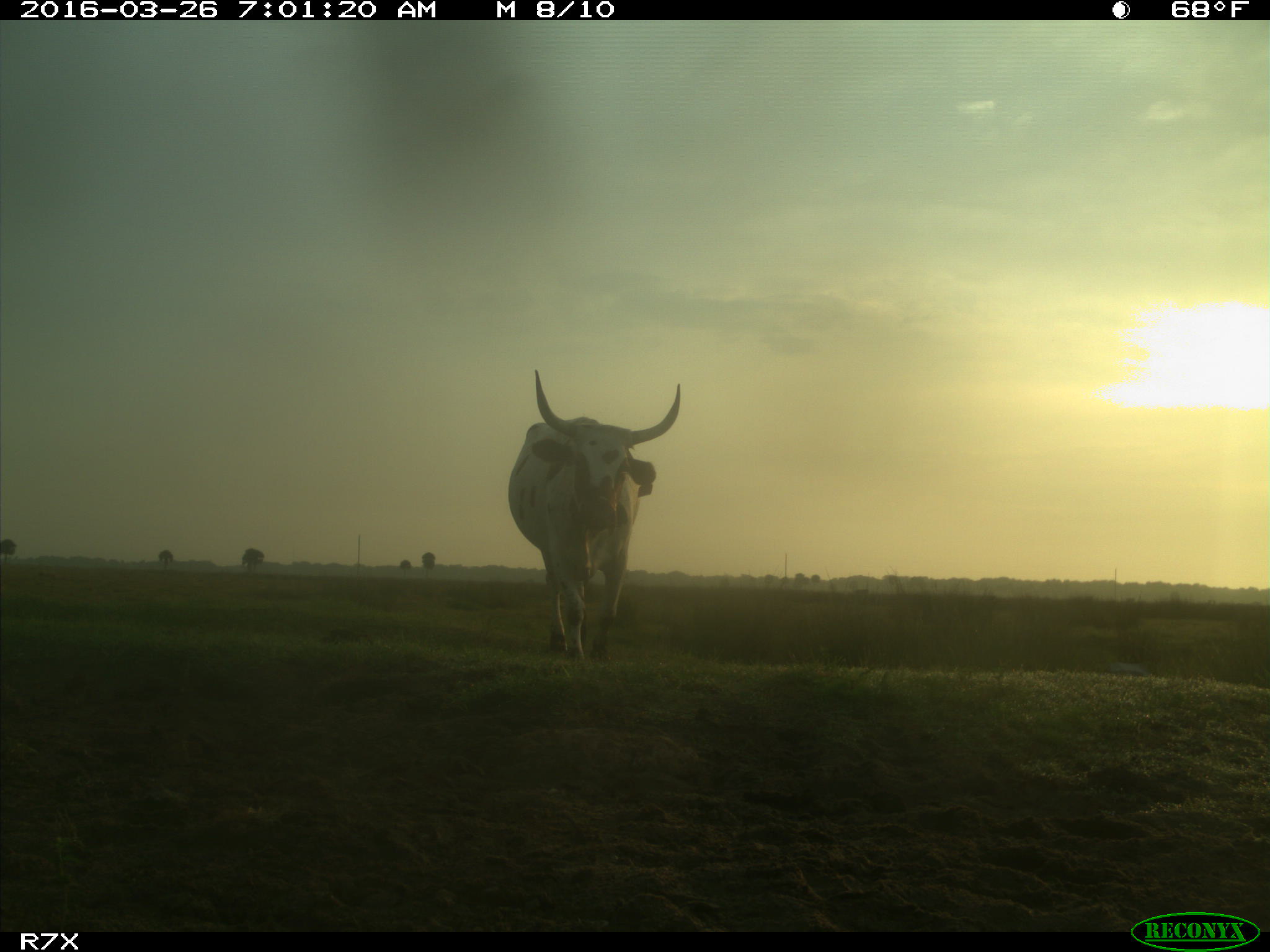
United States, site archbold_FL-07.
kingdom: Animalia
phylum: Chordata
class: Mammalia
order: Artiodactyla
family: Bovidae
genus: Bos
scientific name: Bos taurus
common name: domestic cow